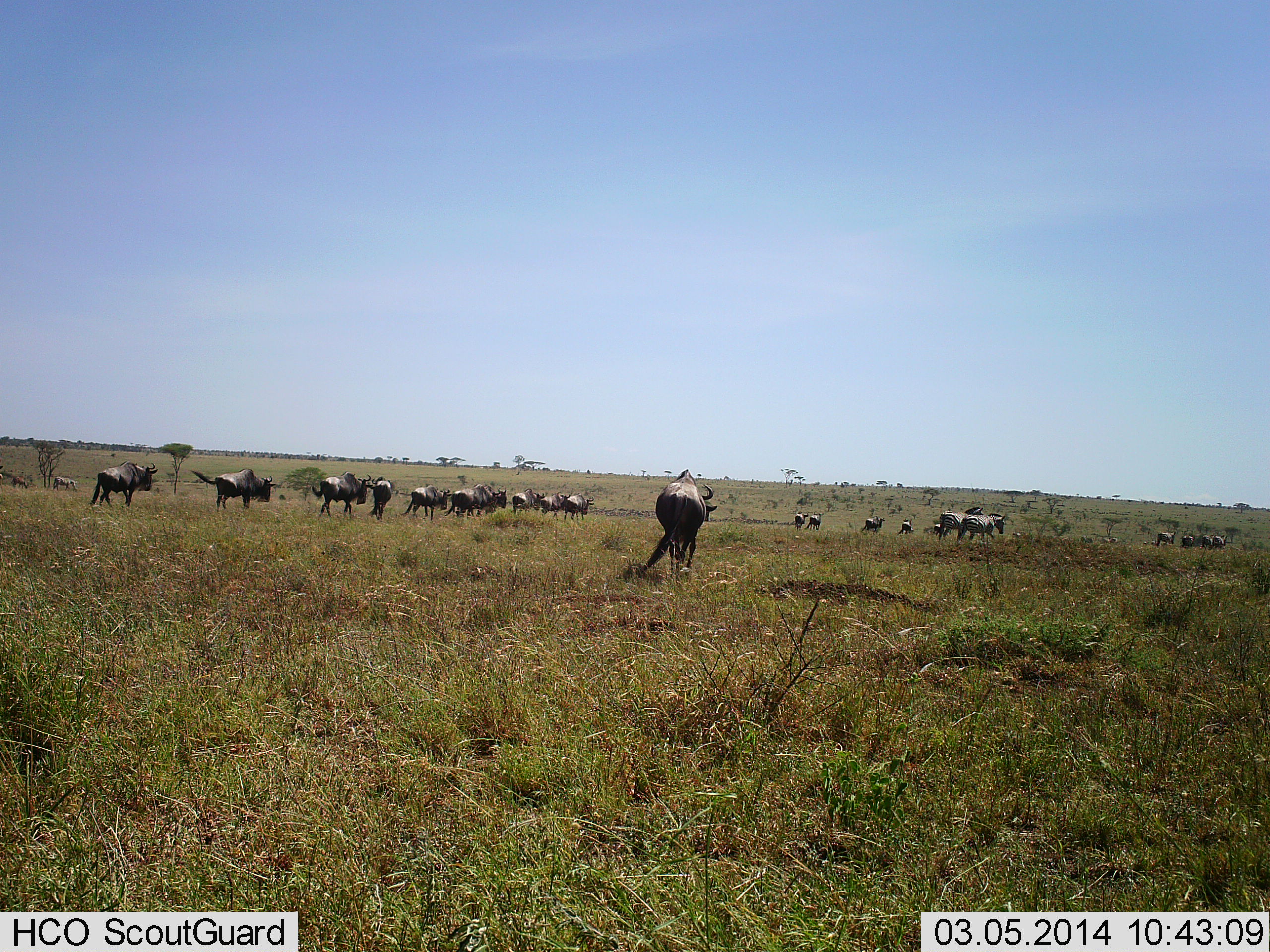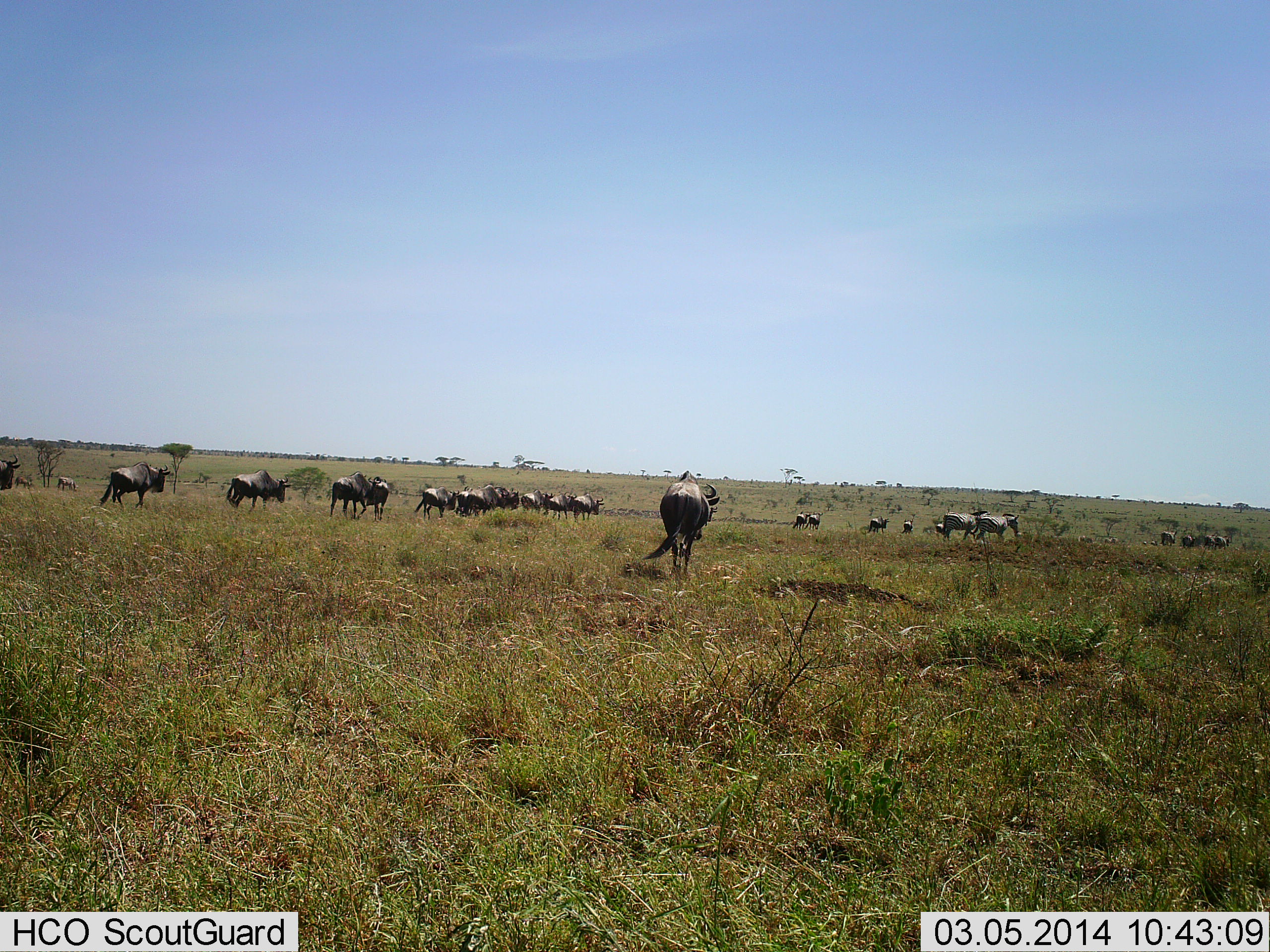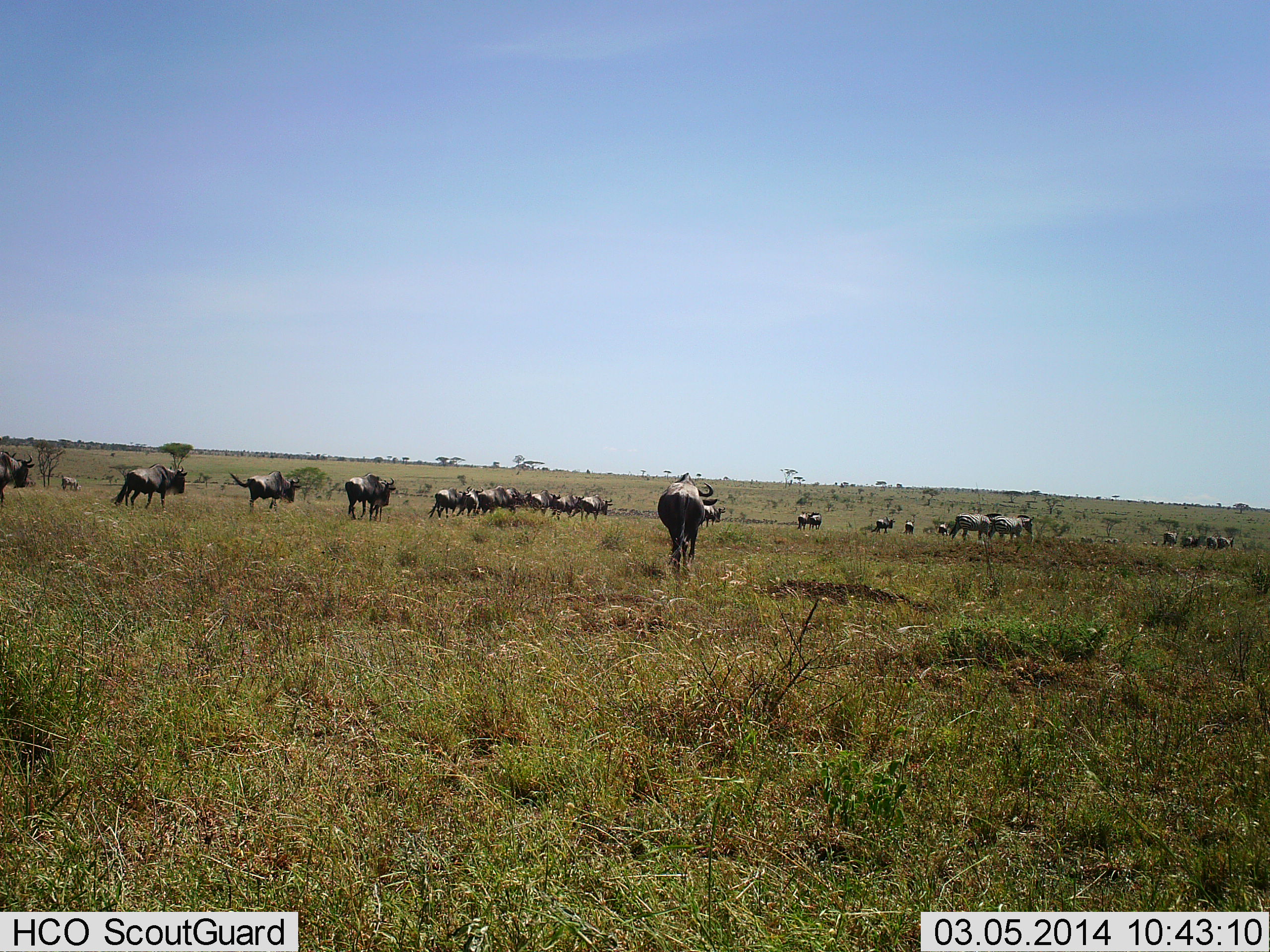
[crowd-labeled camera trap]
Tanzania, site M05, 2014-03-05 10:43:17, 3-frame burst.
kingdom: Animalia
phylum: Chordata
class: Mammalia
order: Artiodactyla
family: Bovidae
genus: Connochaetes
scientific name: Connochaetes taurinus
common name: blue wildebeest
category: wildebeest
Wildebeest (blue wildebeest) (Connochaetes taurinus), count 11-50. Behavior (volunteer vote fractions): standing 12%, resting 6%, moving 94%, interacting 6%. Young present (vote fraction): 0%. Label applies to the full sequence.